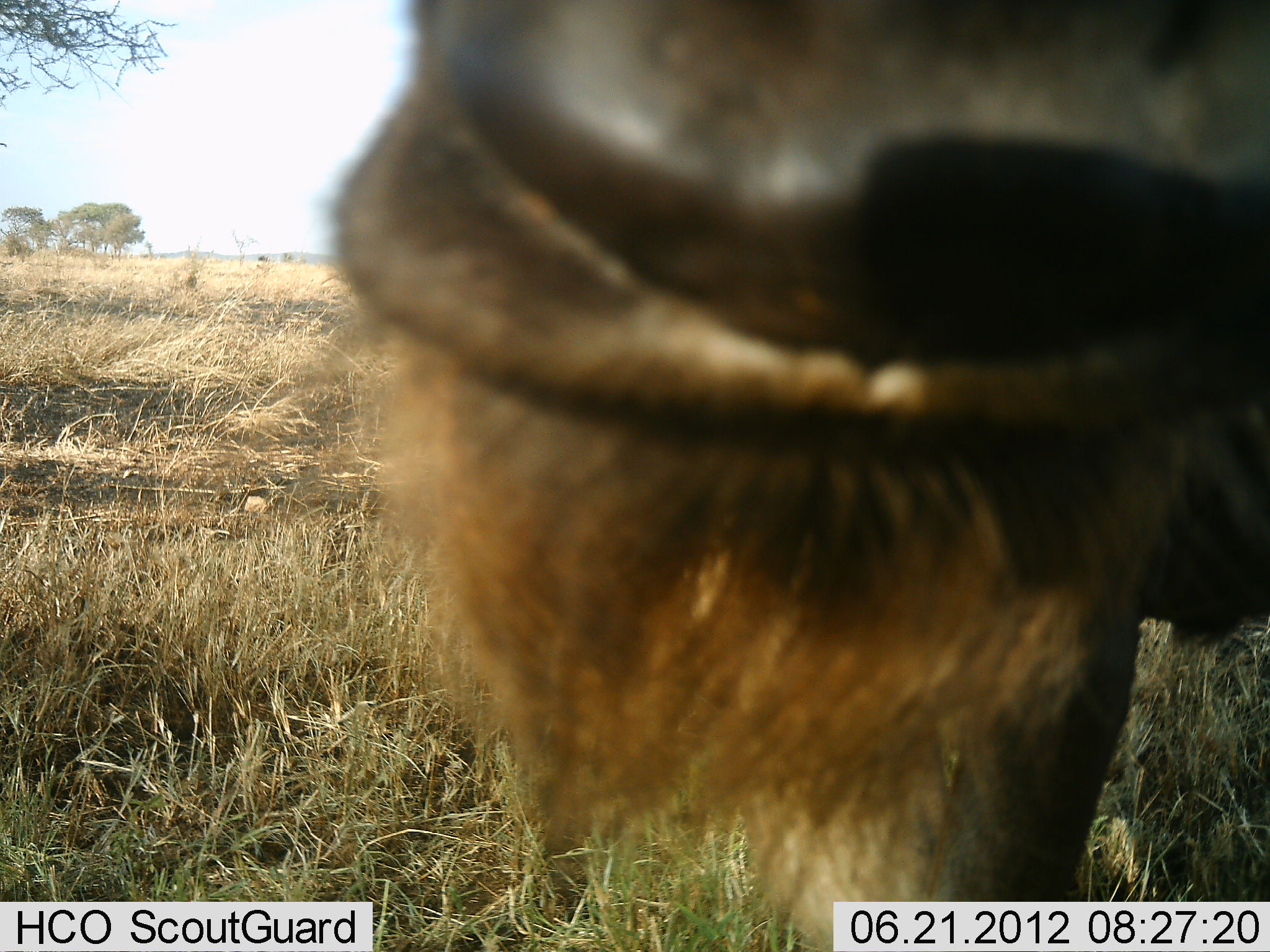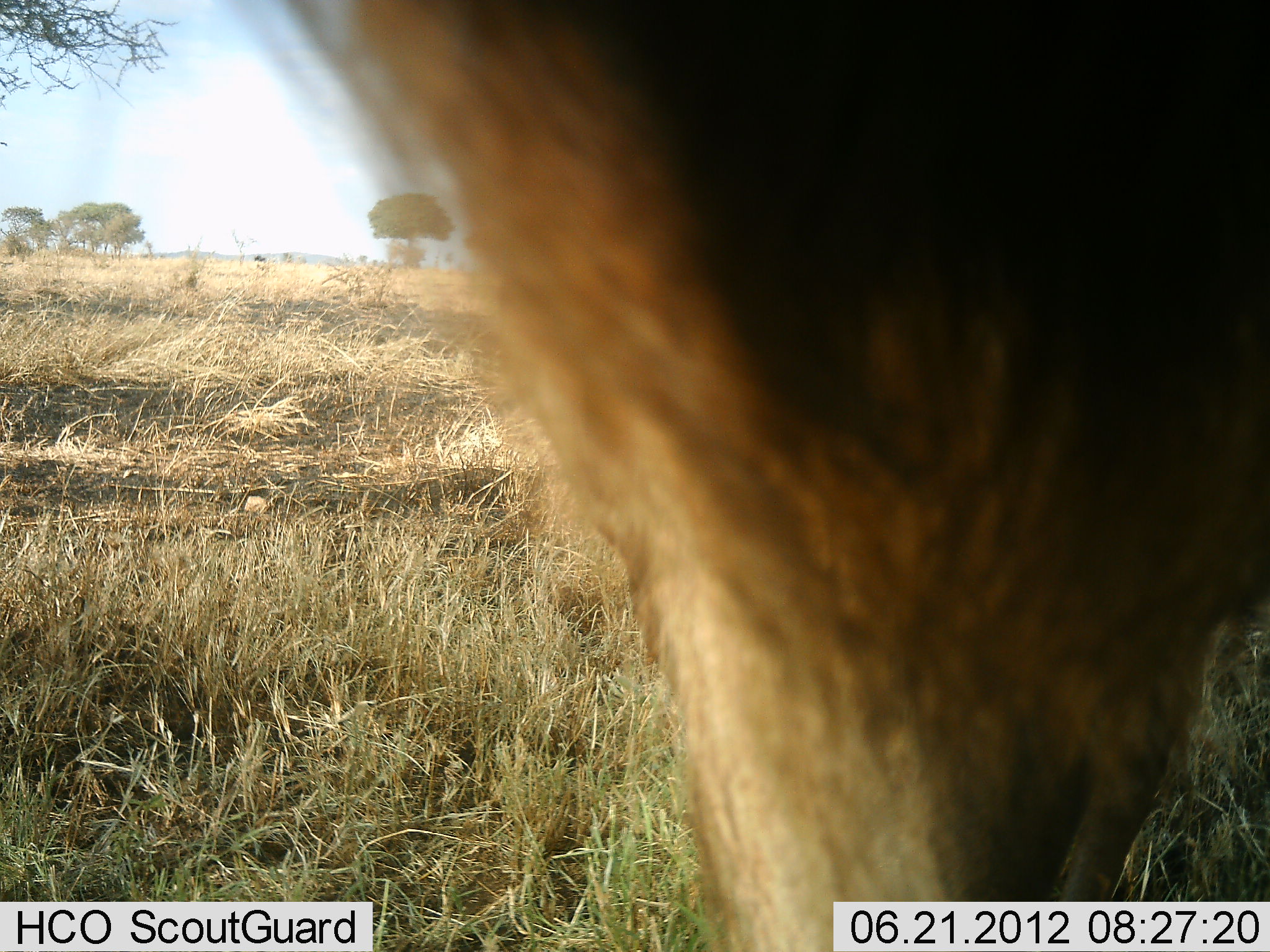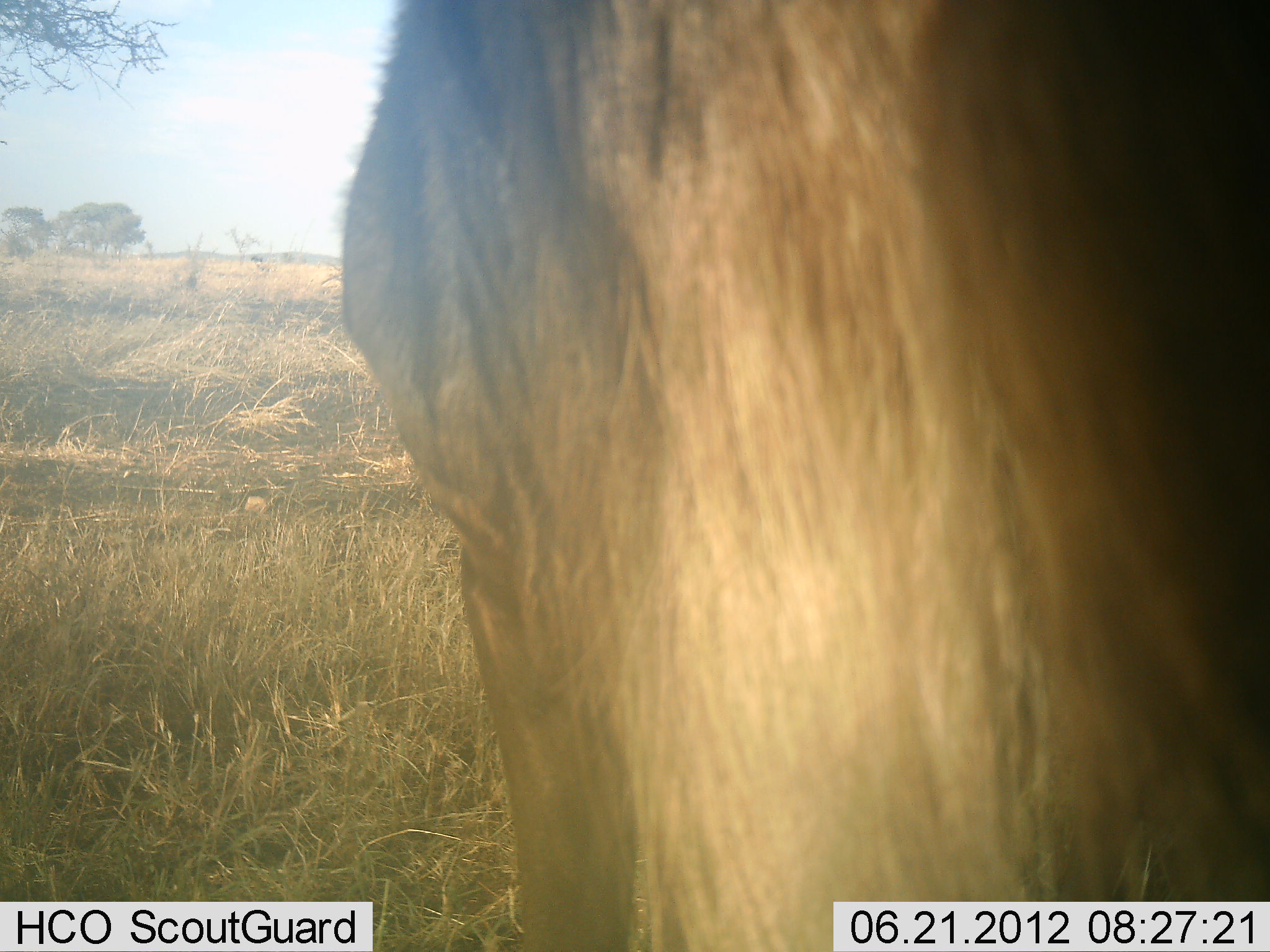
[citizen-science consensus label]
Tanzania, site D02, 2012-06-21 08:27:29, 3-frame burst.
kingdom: Animalia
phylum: Chordata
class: Mammalia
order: Artiodactyla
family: Bovidae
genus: Connochaetes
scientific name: Connochaetes taurinus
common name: blue wildebeest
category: wildebeest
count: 1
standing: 70%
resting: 0%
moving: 30%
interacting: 0%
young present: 0%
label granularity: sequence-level